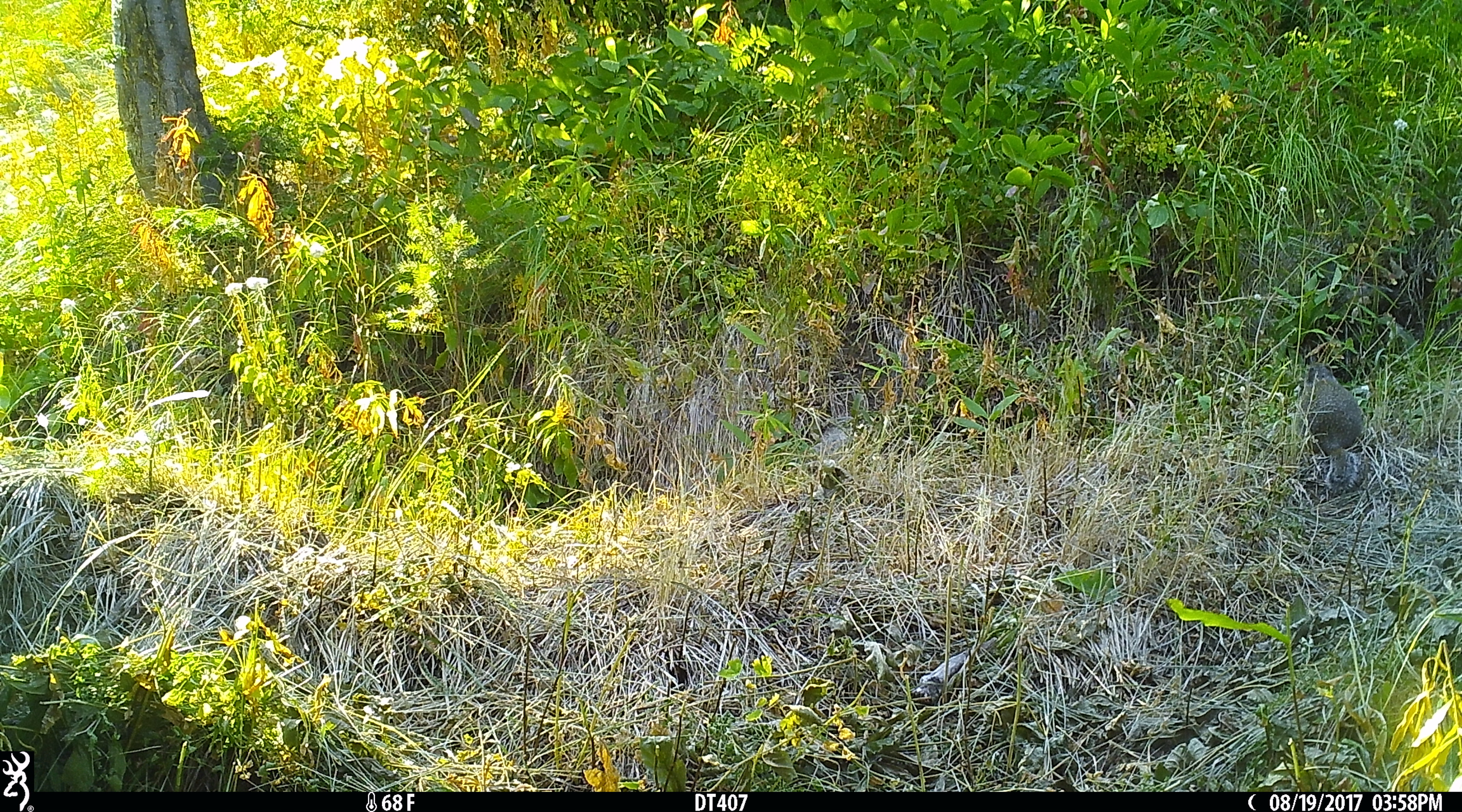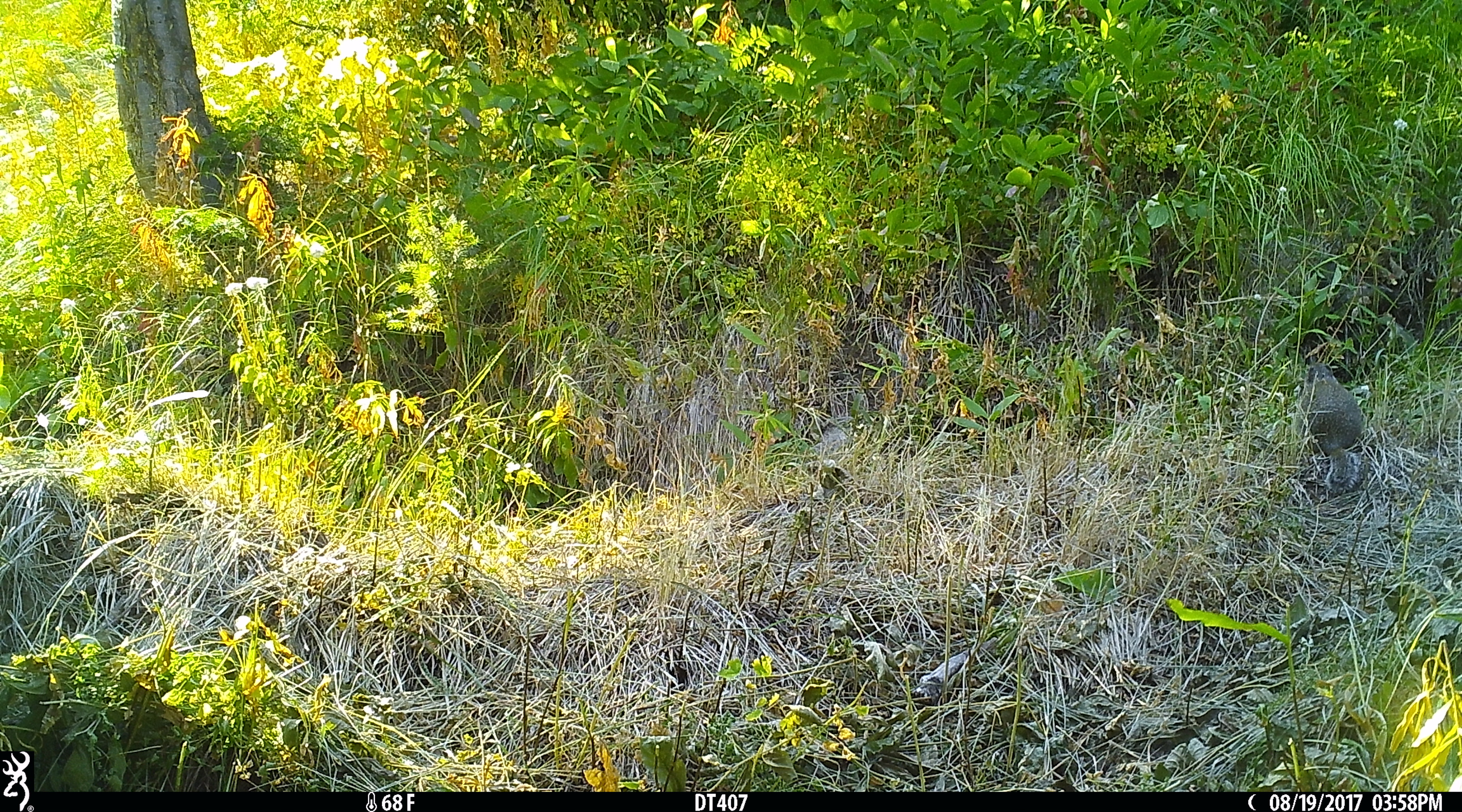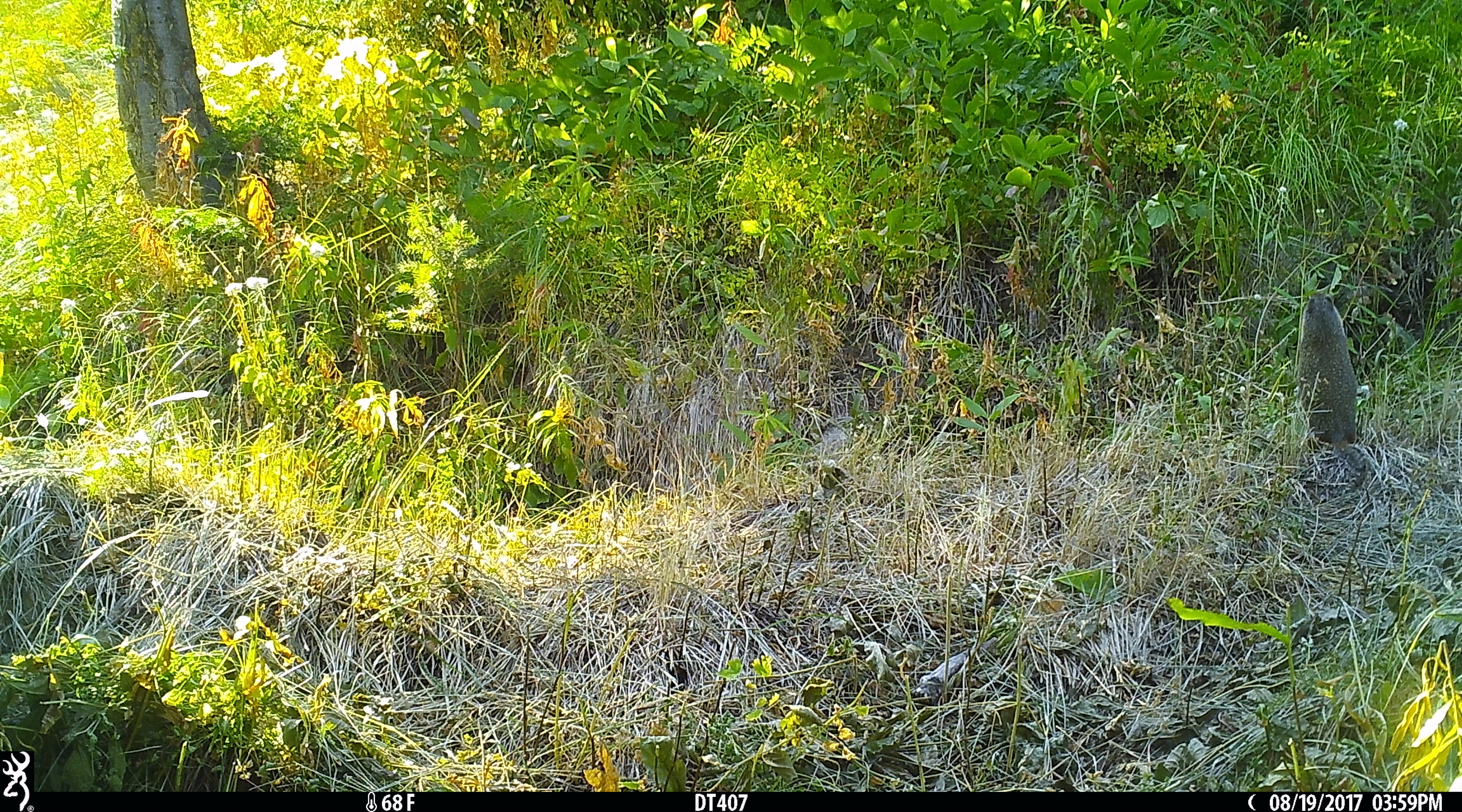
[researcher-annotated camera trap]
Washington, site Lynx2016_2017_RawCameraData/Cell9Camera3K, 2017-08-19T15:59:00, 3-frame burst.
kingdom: Animalia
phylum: Chordata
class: Mammalia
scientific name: Mammalia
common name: small mammal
Small mammal (Mammalia). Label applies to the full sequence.